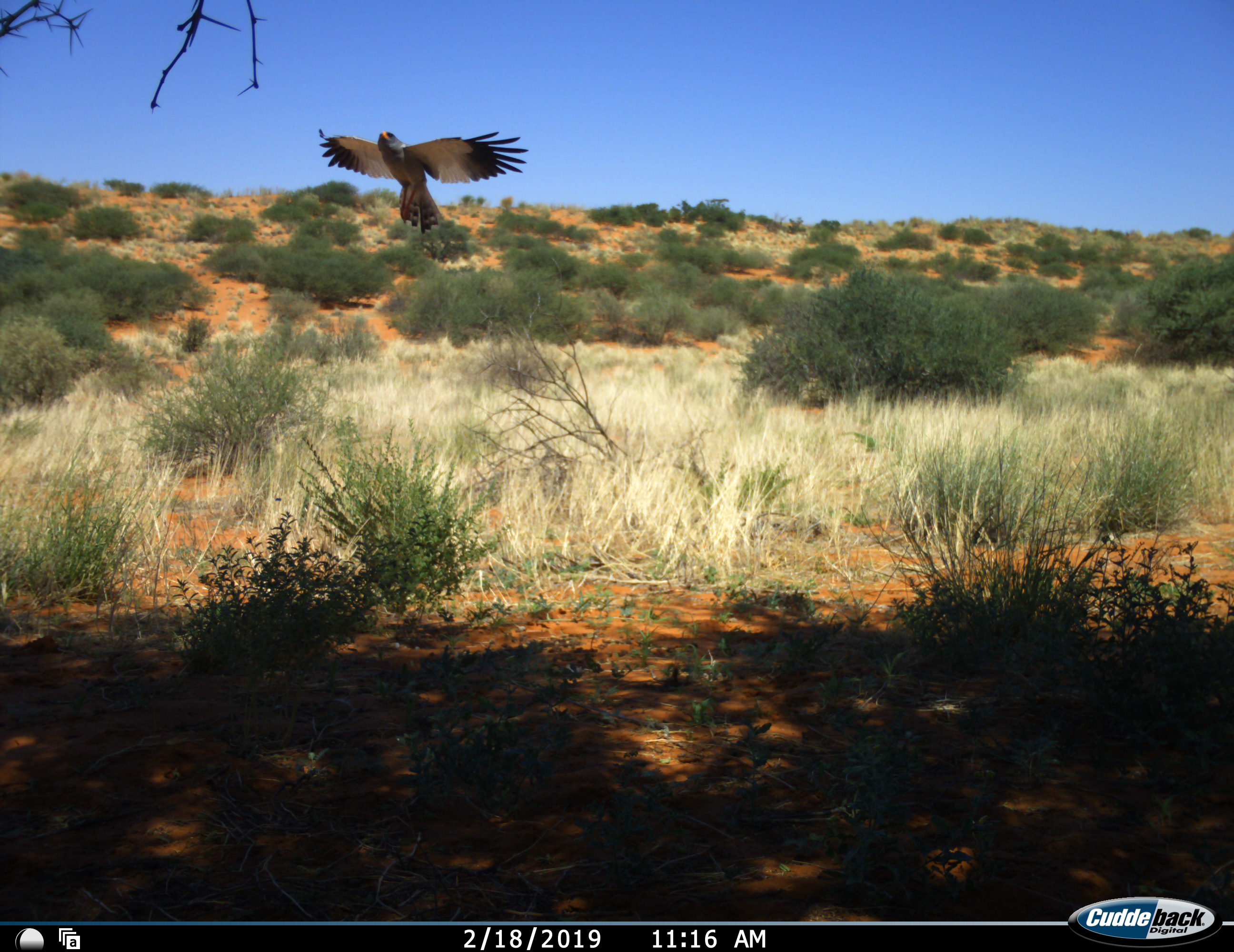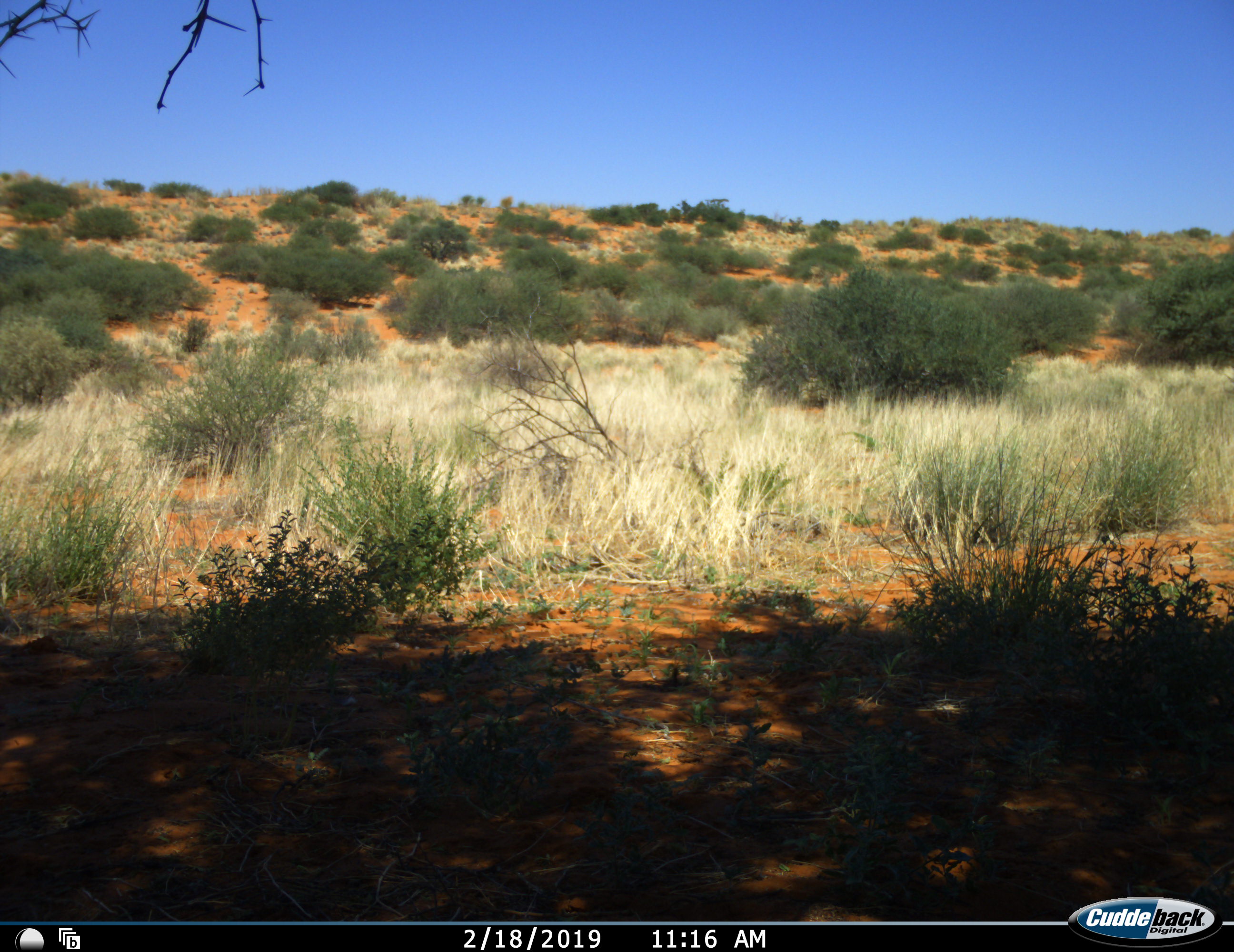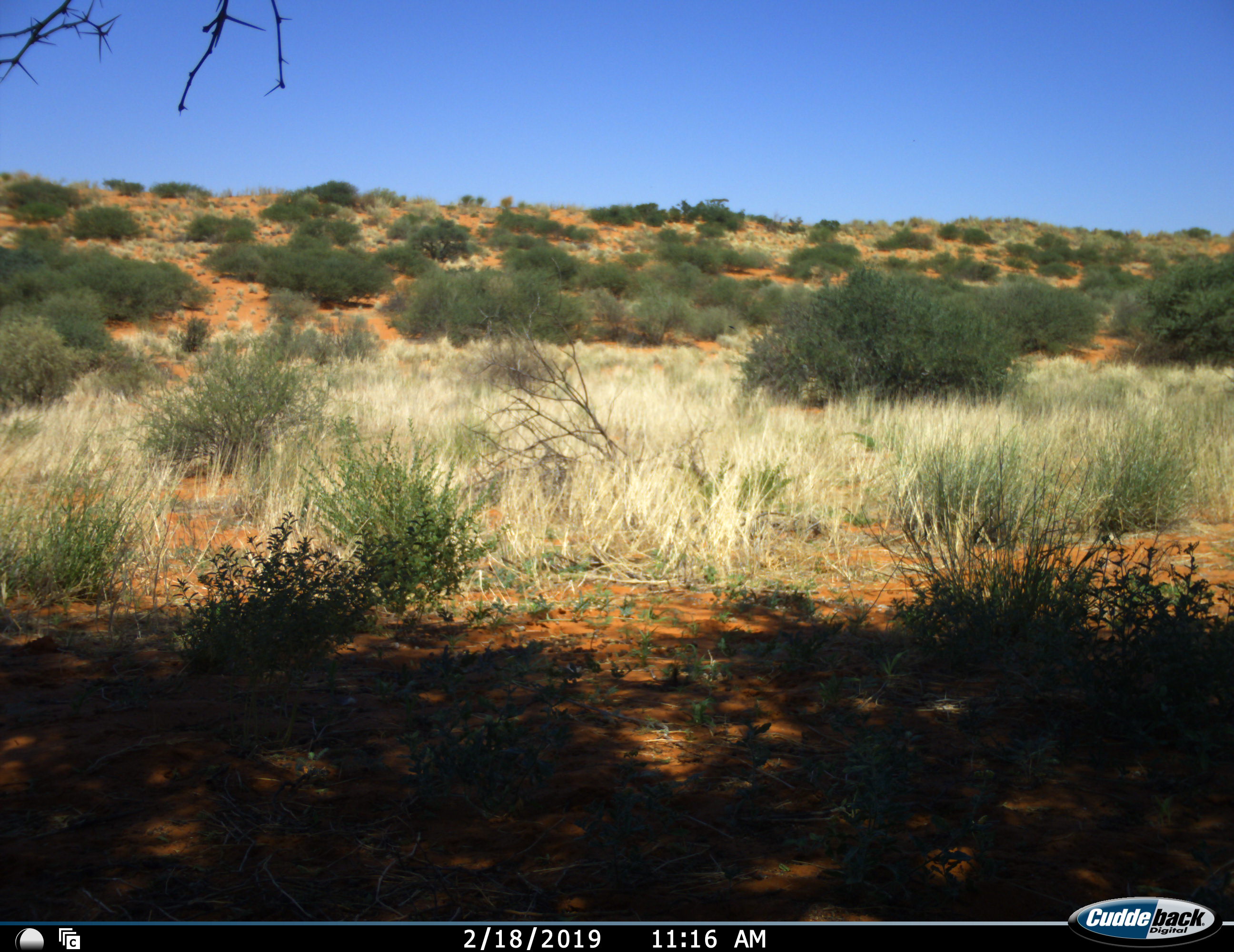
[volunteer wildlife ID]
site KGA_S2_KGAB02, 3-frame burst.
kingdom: Animalia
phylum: Chordata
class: Aves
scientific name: Aves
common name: bird of prey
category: birdofprey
Birdofprey (bird of prey) (Aves), count 1. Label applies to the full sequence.